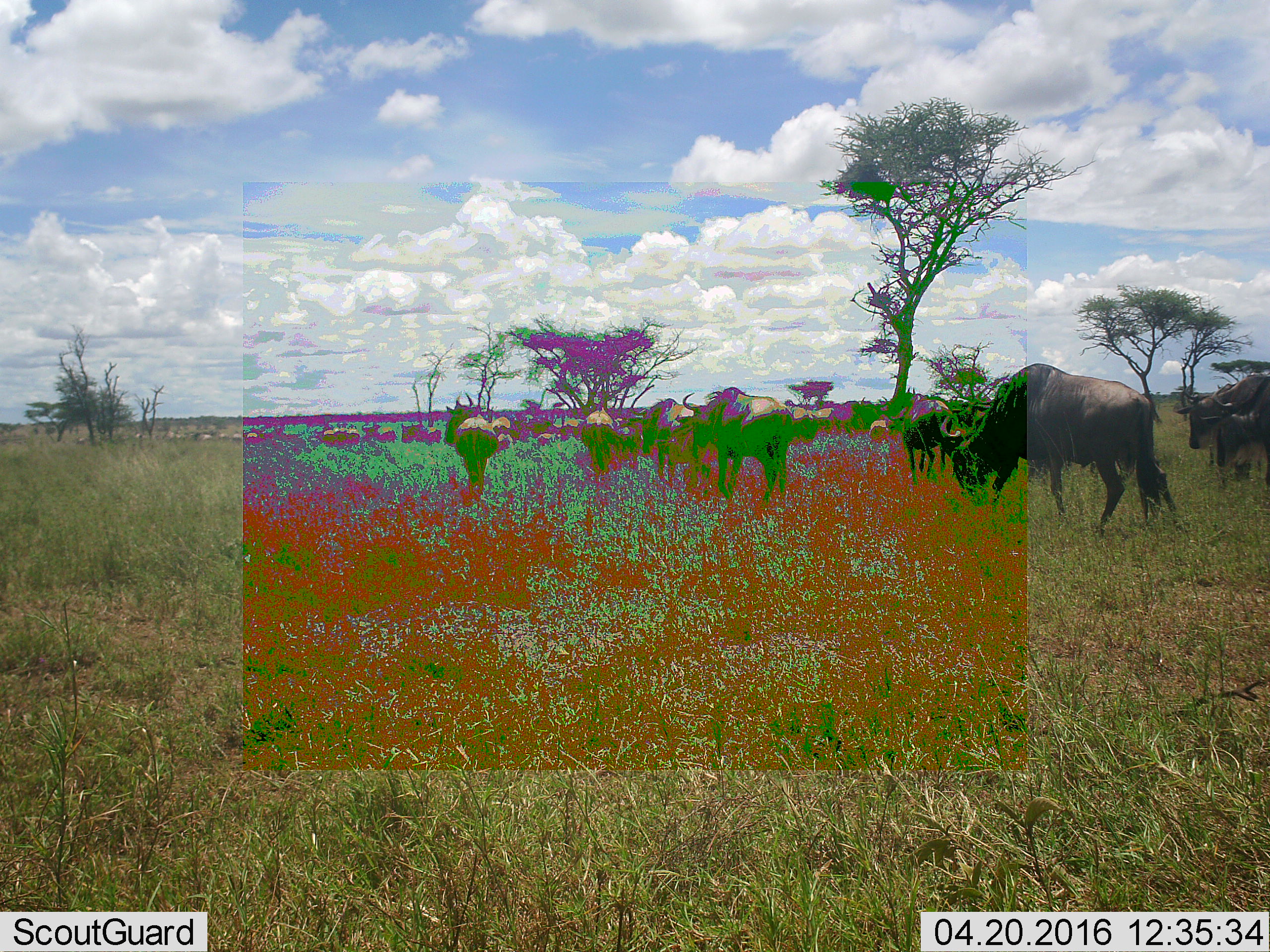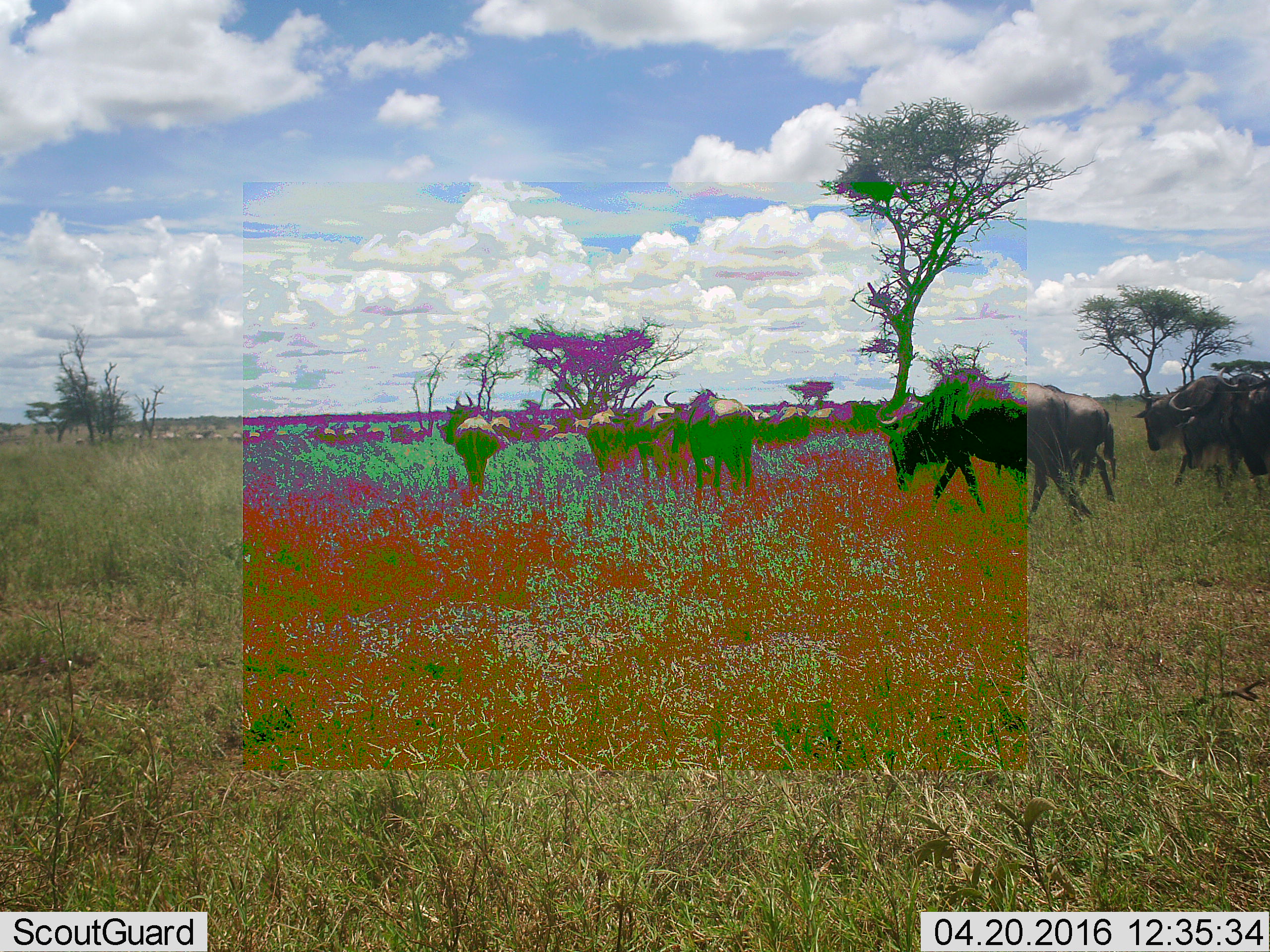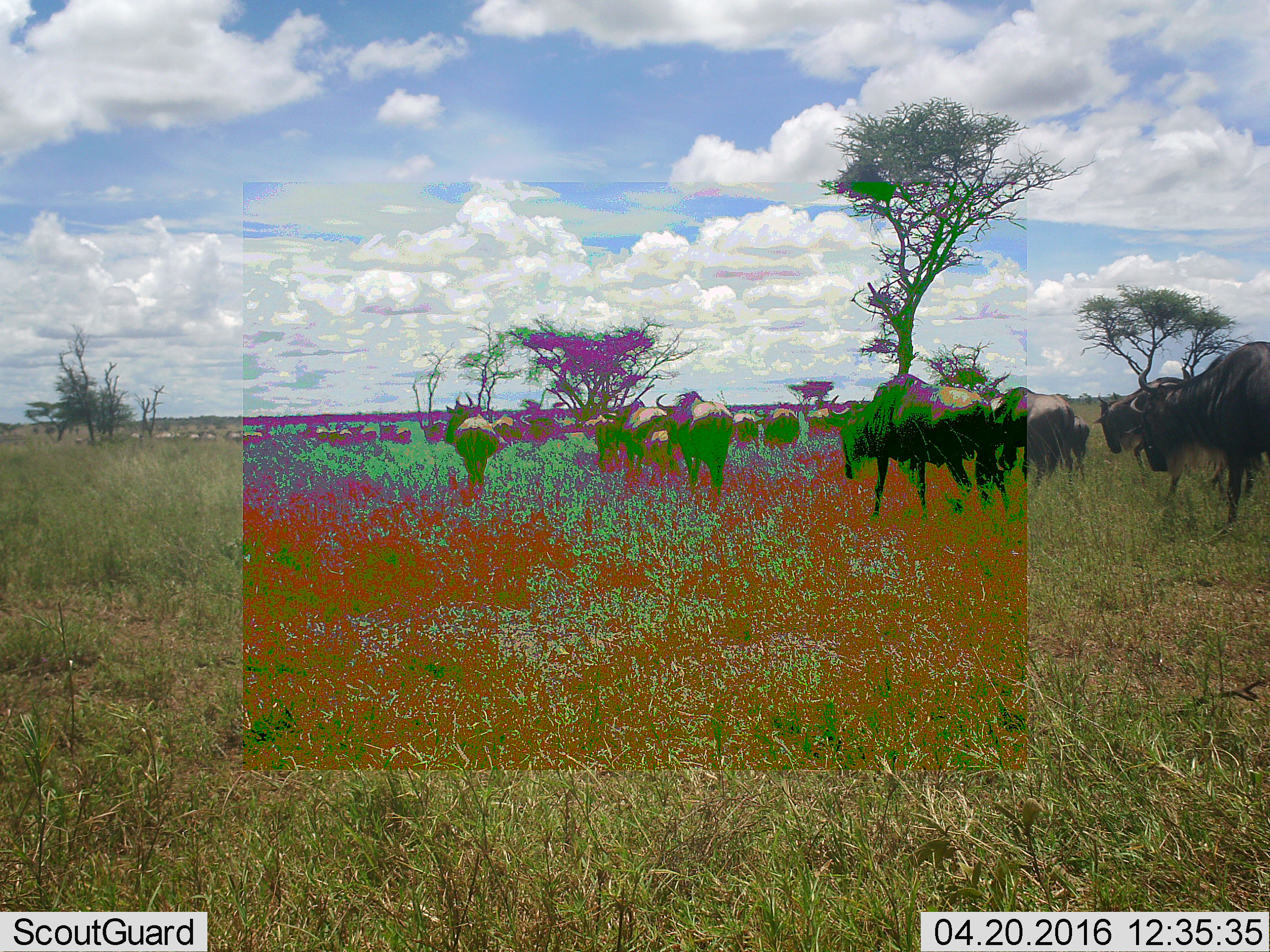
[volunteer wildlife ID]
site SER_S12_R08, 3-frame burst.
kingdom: Animalia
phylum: Chordata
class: Mammalia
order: Artiodactyla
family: Bovidae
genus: Connochaetes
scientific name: Connochaetes taurinus taurinus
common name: blue wildebeest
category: wildebeestblue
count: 51+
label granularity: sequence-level